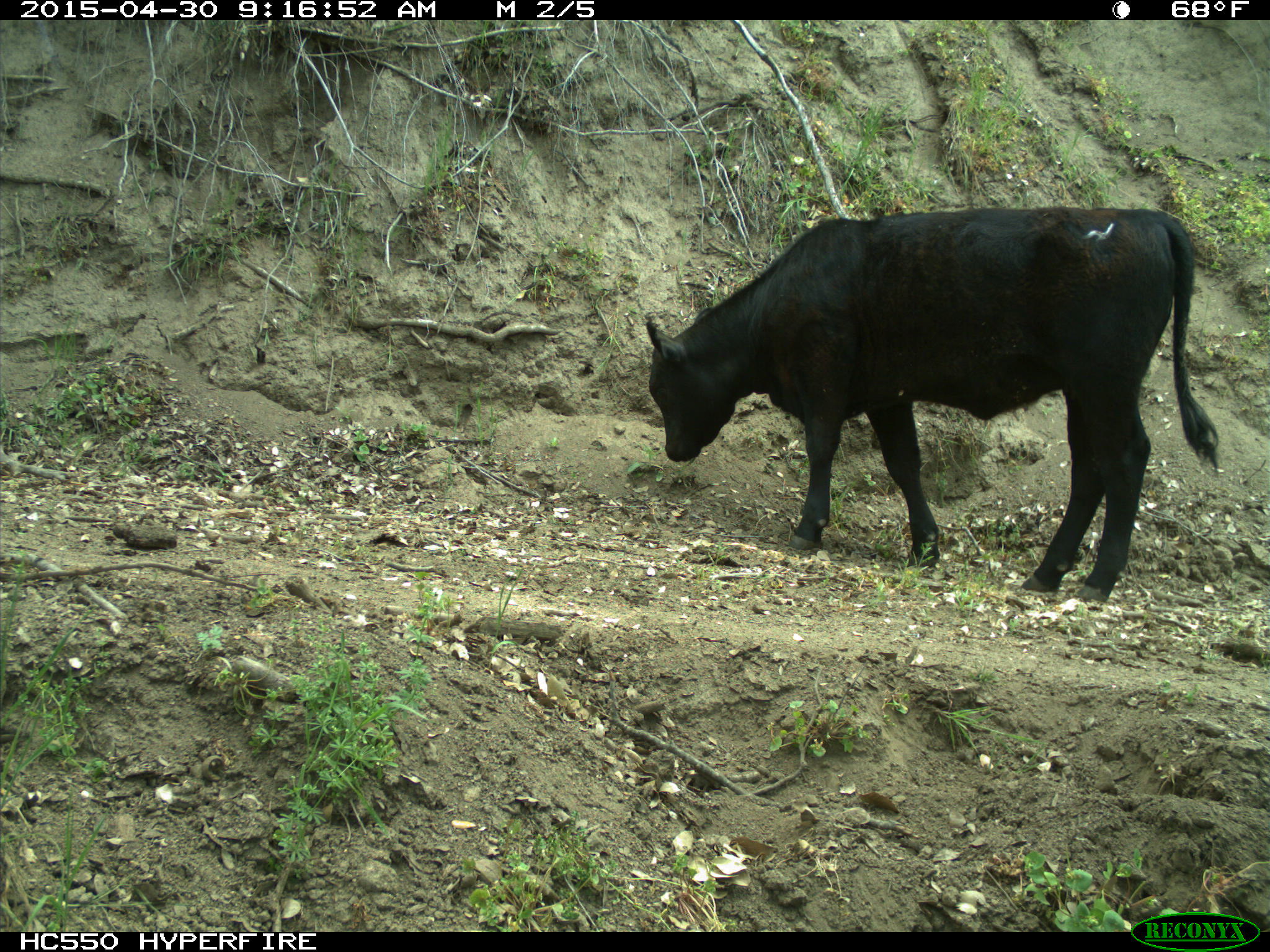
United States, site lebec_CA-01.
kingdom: Animalia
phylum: Chordata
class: Mammalia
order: Artiodactyla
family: Bovidae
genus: Bos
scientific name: Bos taurus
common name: domestic cow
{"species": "Bos taurus (domestic cow)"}